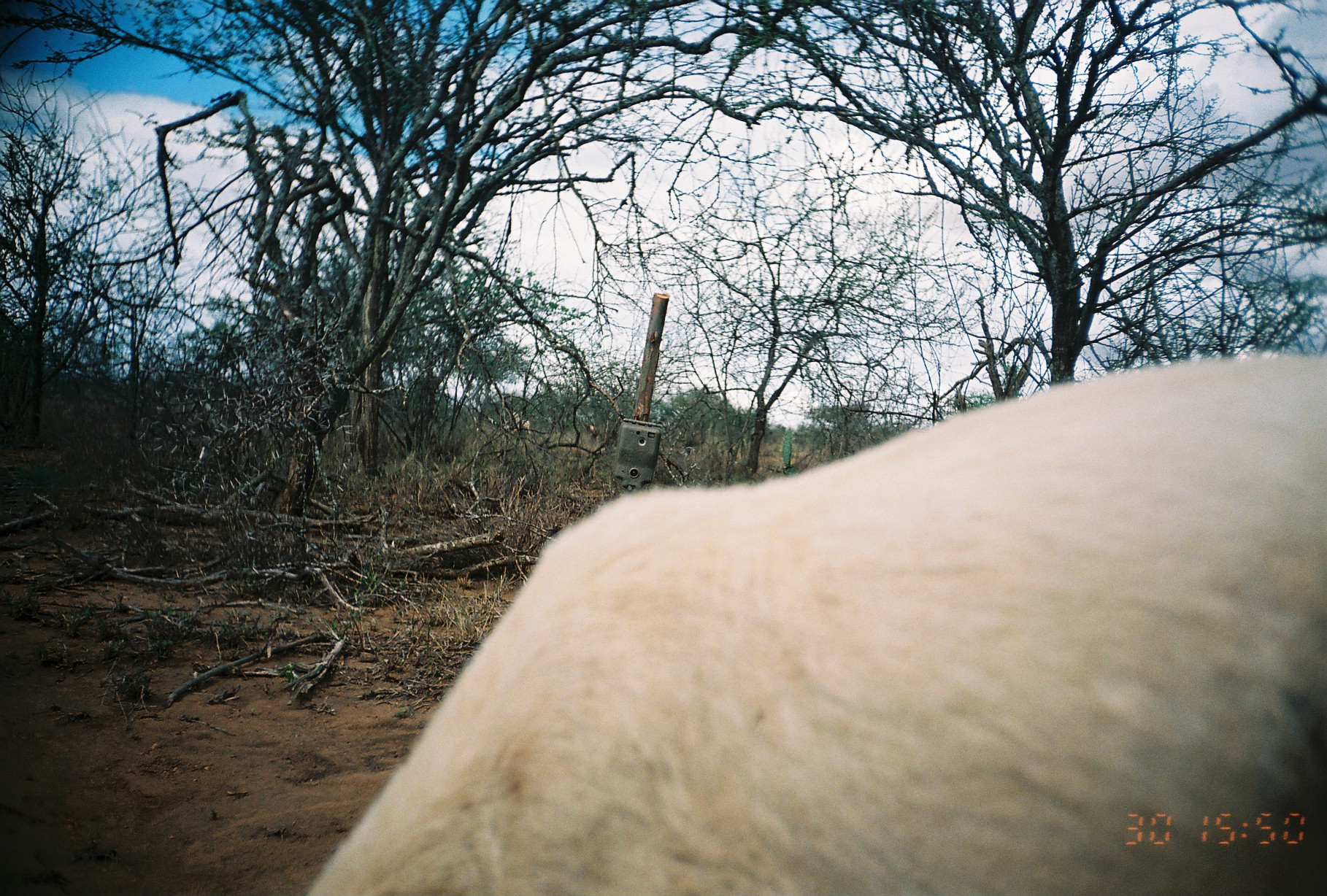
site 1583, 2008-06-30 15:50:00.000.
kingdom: Animalia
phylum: Chordata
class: Mammalia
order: Artiodactyla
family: Bovidae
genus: Ovis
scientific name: Ovis aries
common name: domestic sheep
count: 1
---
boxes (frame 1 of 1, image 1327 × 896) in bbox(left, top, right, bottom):
ovis aries: bbox(296, 346, 1327, 893)